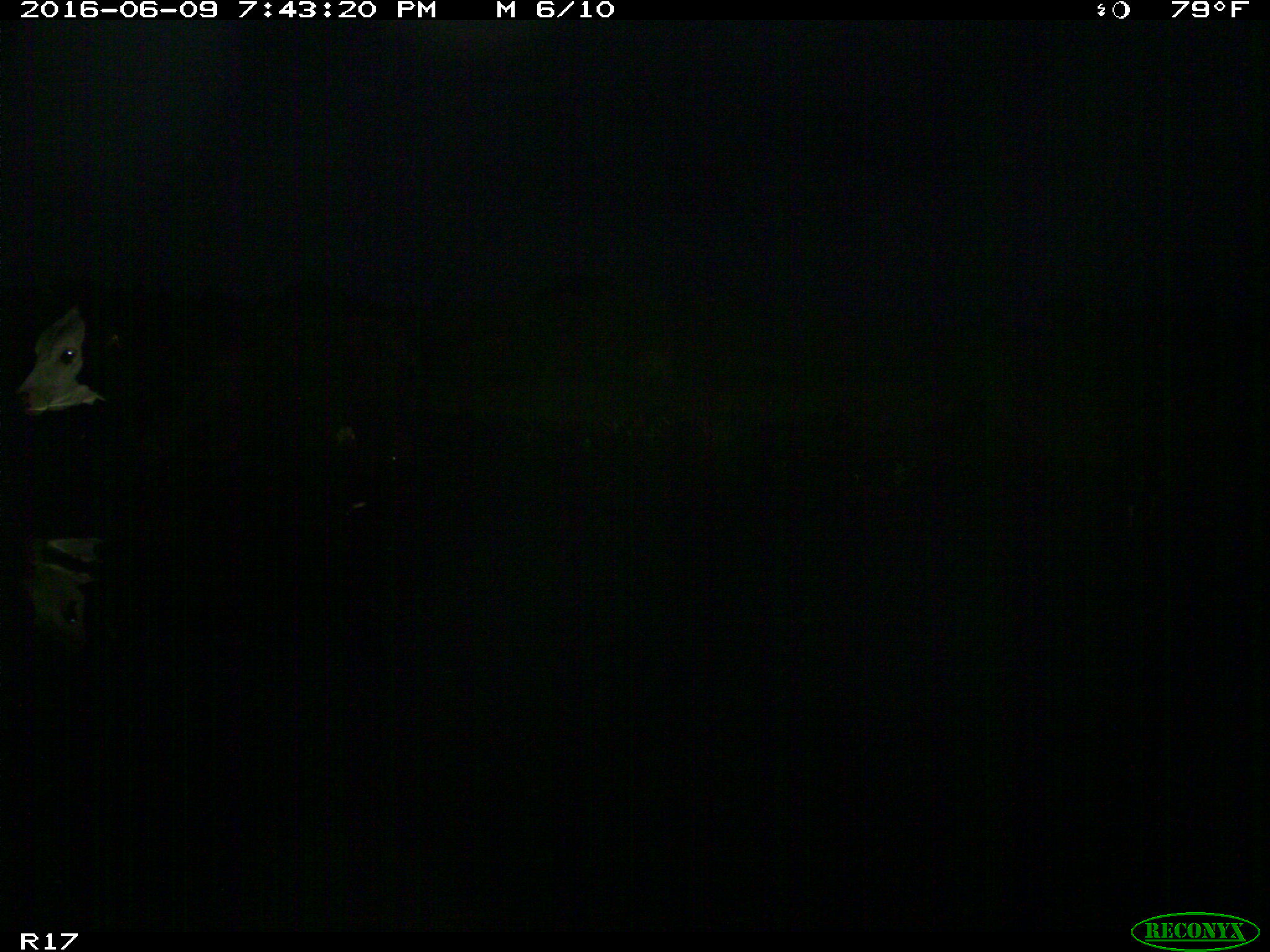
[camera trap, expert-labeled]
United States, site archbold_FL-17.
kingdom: Animalia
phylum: Chordata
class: Mammalia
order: Artiodactyla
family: Bovidae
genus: Bos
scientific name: Bos taurus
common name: domestic cow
Bos taurus (domestic cow).